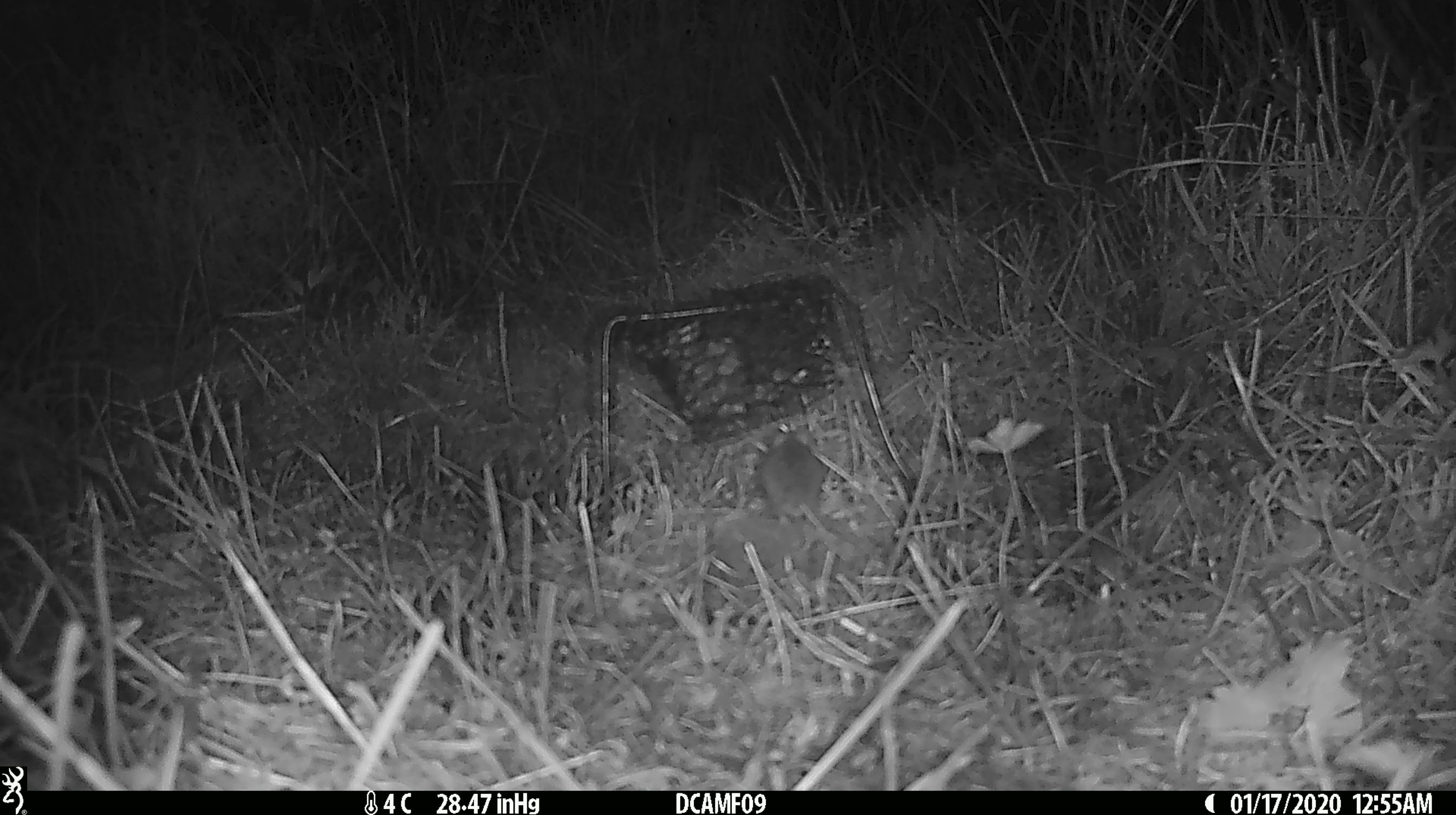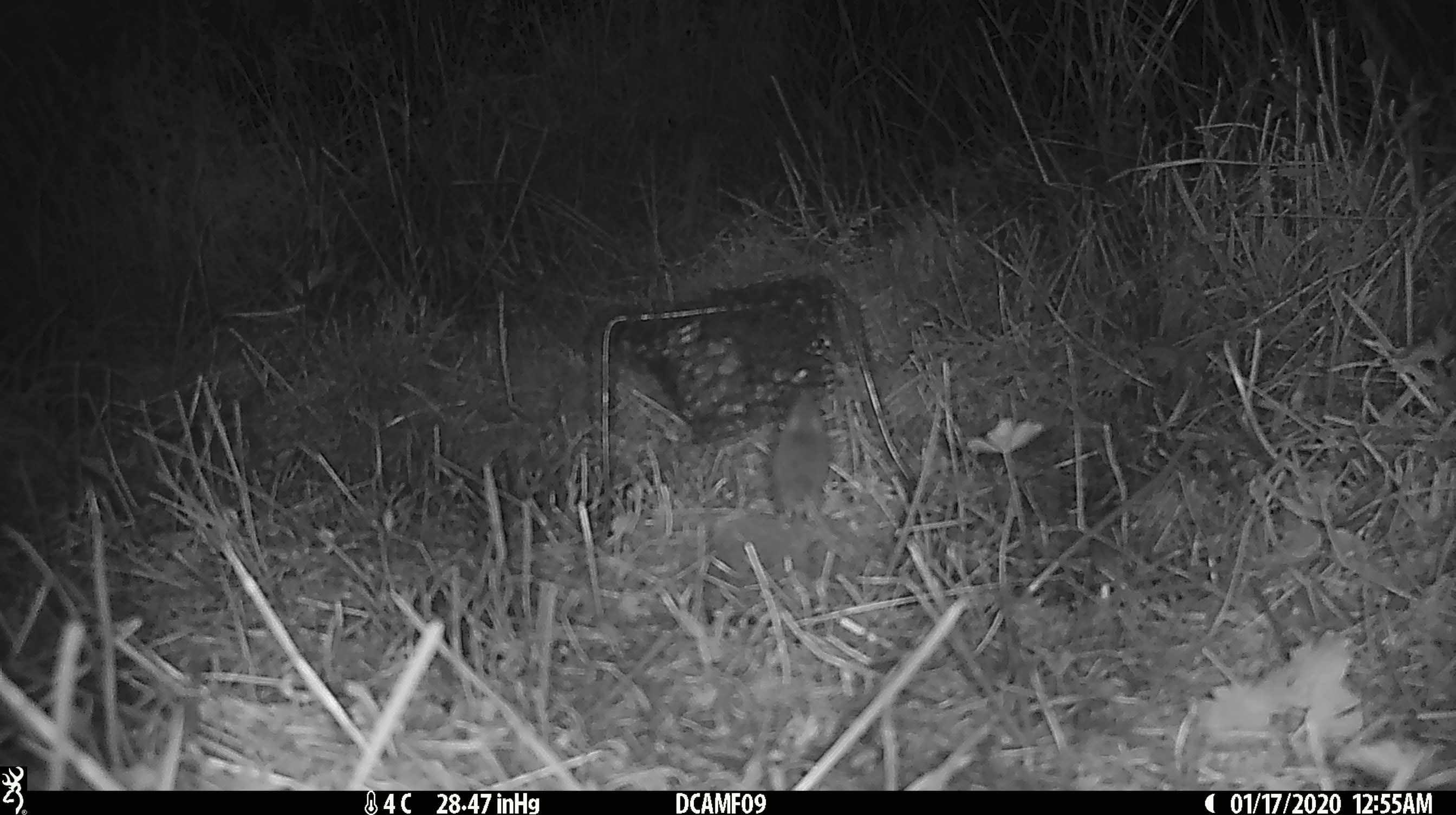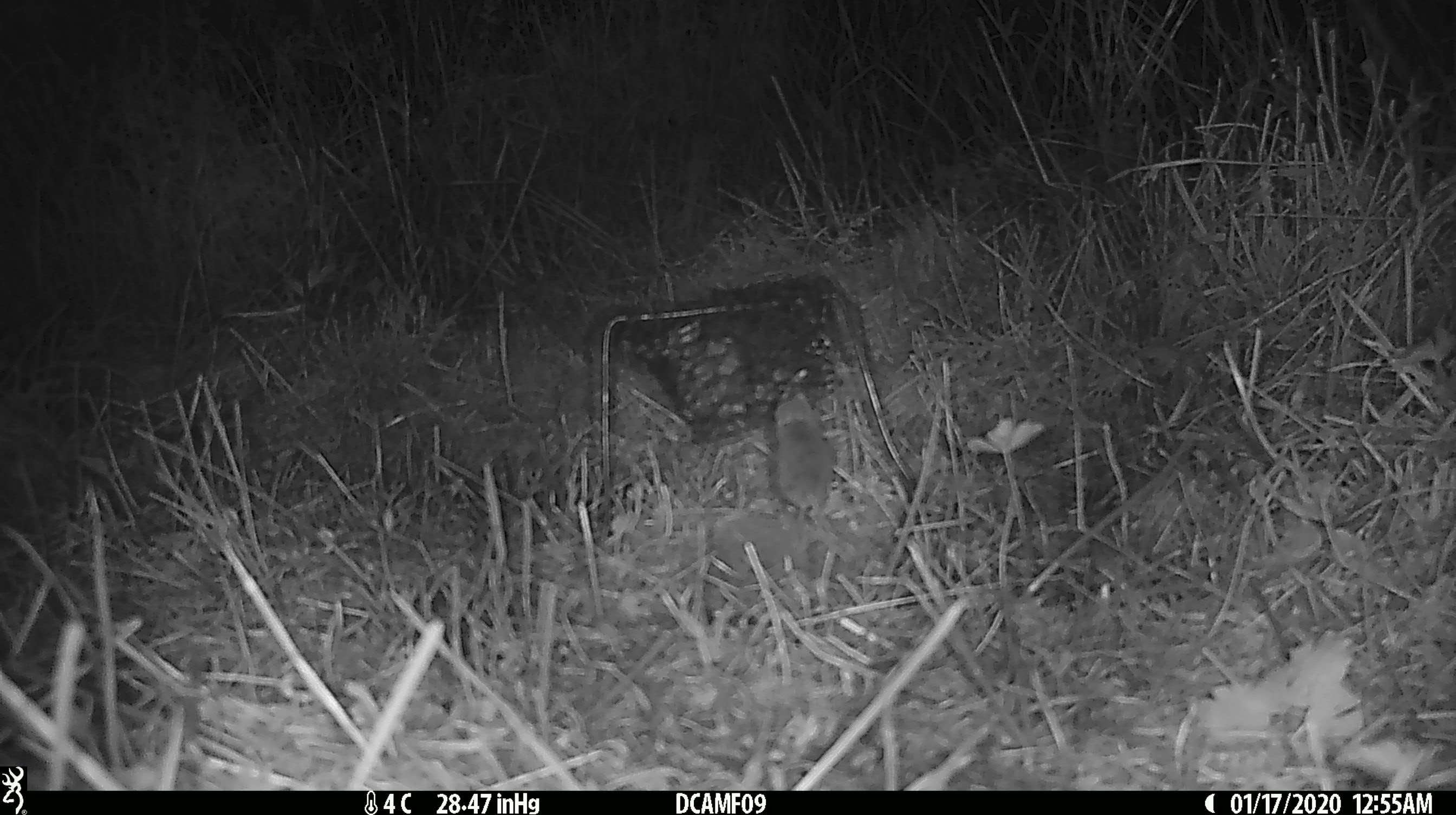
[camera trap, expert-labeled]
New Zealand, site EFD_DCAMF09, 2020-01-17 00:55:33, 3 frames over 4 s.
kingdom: Animalia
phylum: Chordata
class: Mammalia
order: Rodentia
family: Muridae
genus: Mus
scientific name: Mus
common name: mouse